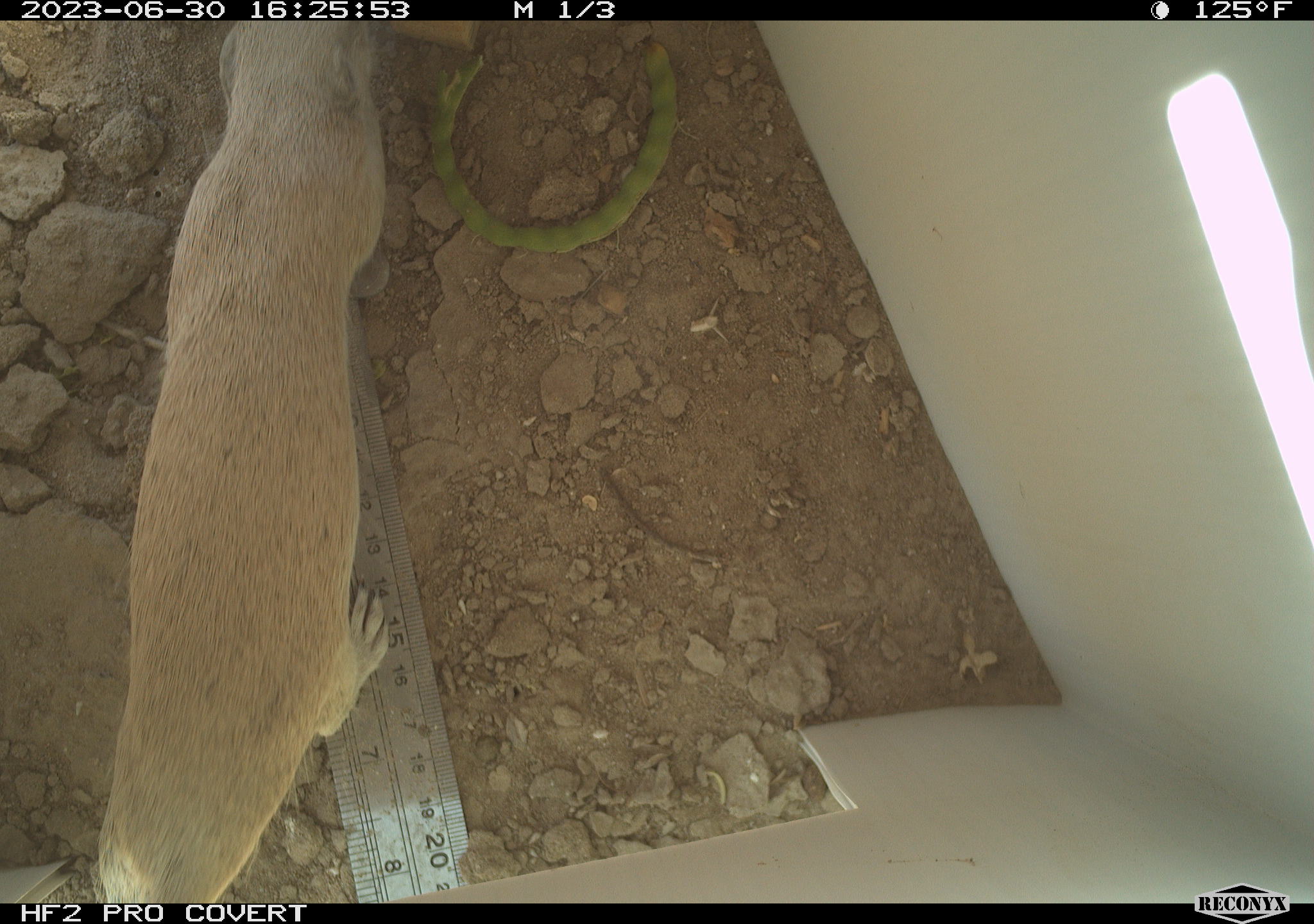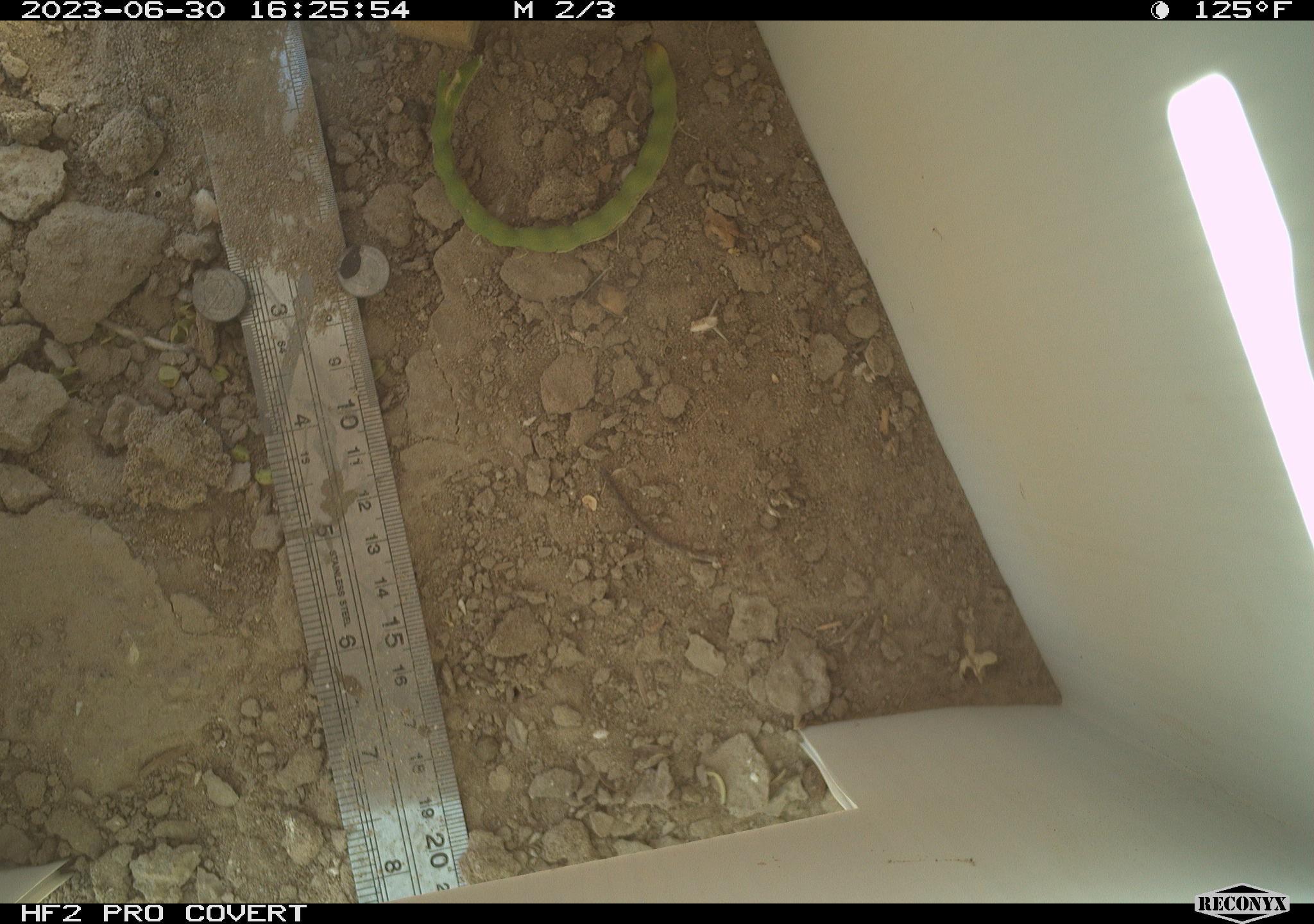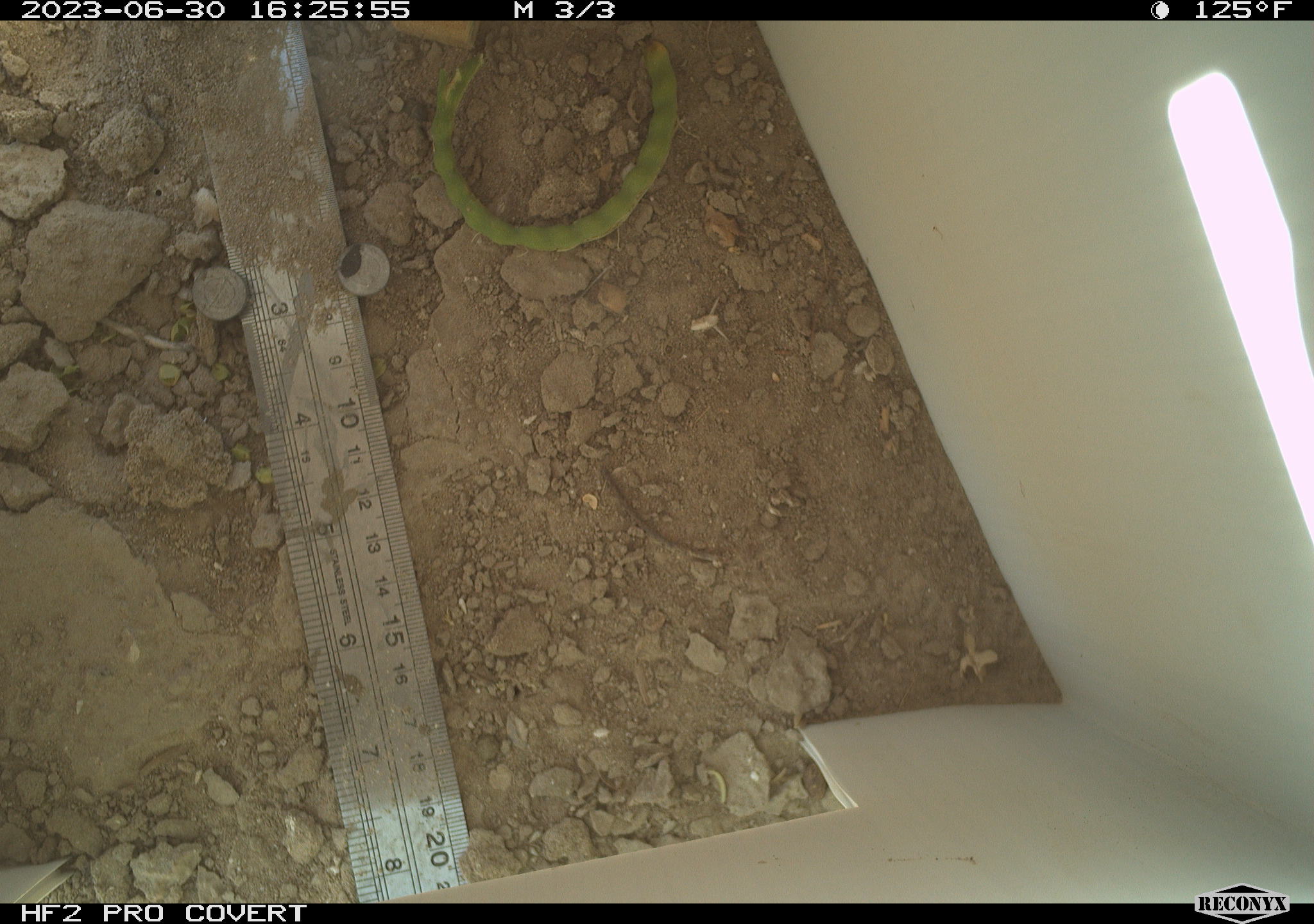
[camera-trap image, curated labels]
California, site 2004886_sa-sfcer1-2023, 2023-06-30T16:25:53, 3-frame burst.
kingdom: Animalia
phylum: Chordata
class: Mammalia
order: Rodentia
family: Sciuridae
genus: Xerospermophilus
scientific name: Xerospermophilus tereticaudus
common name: round-tailed ground squirrel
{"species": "round-tailed ground squirrel (Xerospermophilus tereticaudus)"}